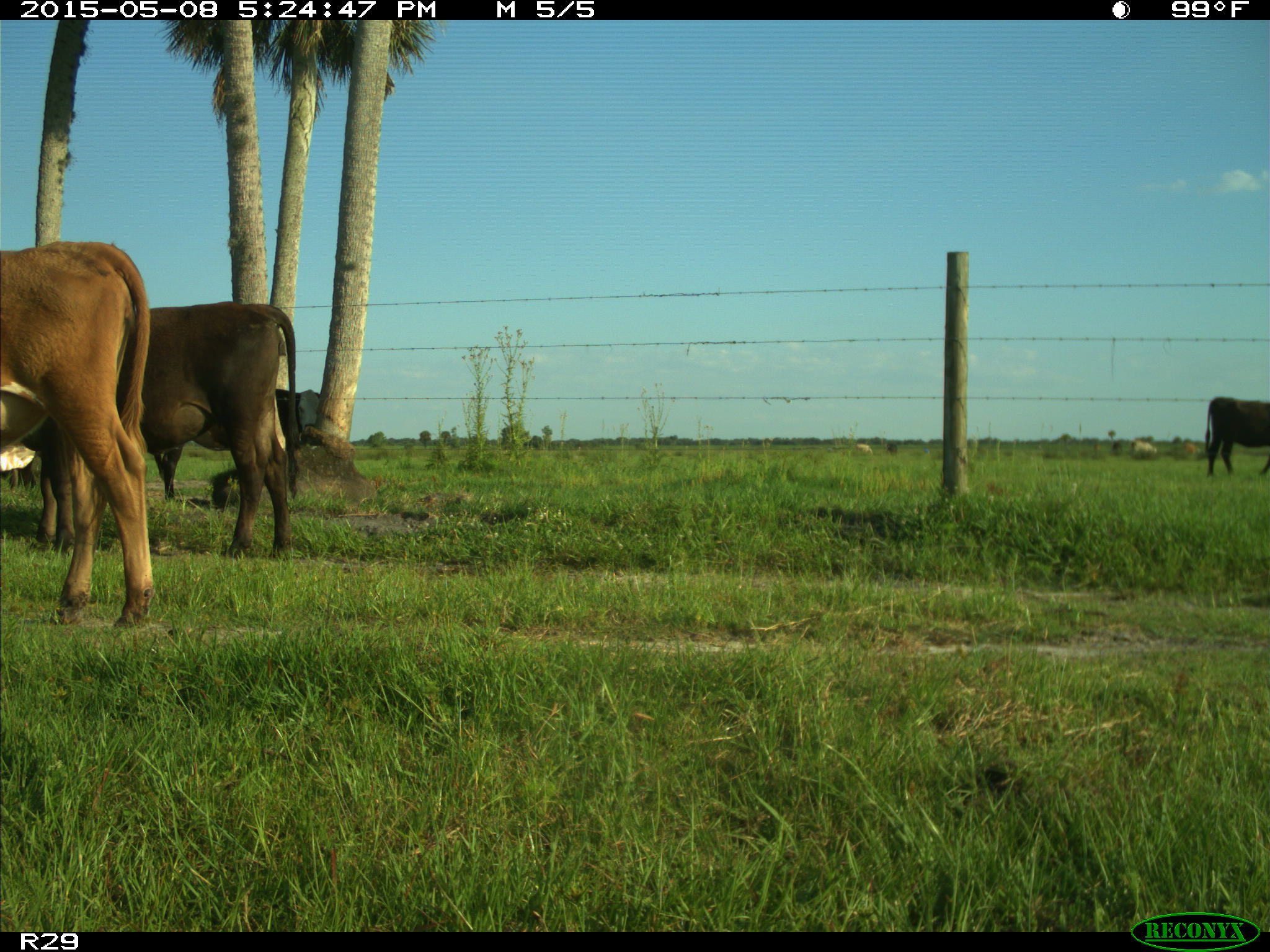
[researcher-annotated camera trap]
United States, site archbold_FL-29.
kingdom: Animalia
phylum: Chordata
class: Mammalia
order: Artiodactyla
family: Bovidae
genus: Bos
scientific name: Bos taurus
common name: domestic cow